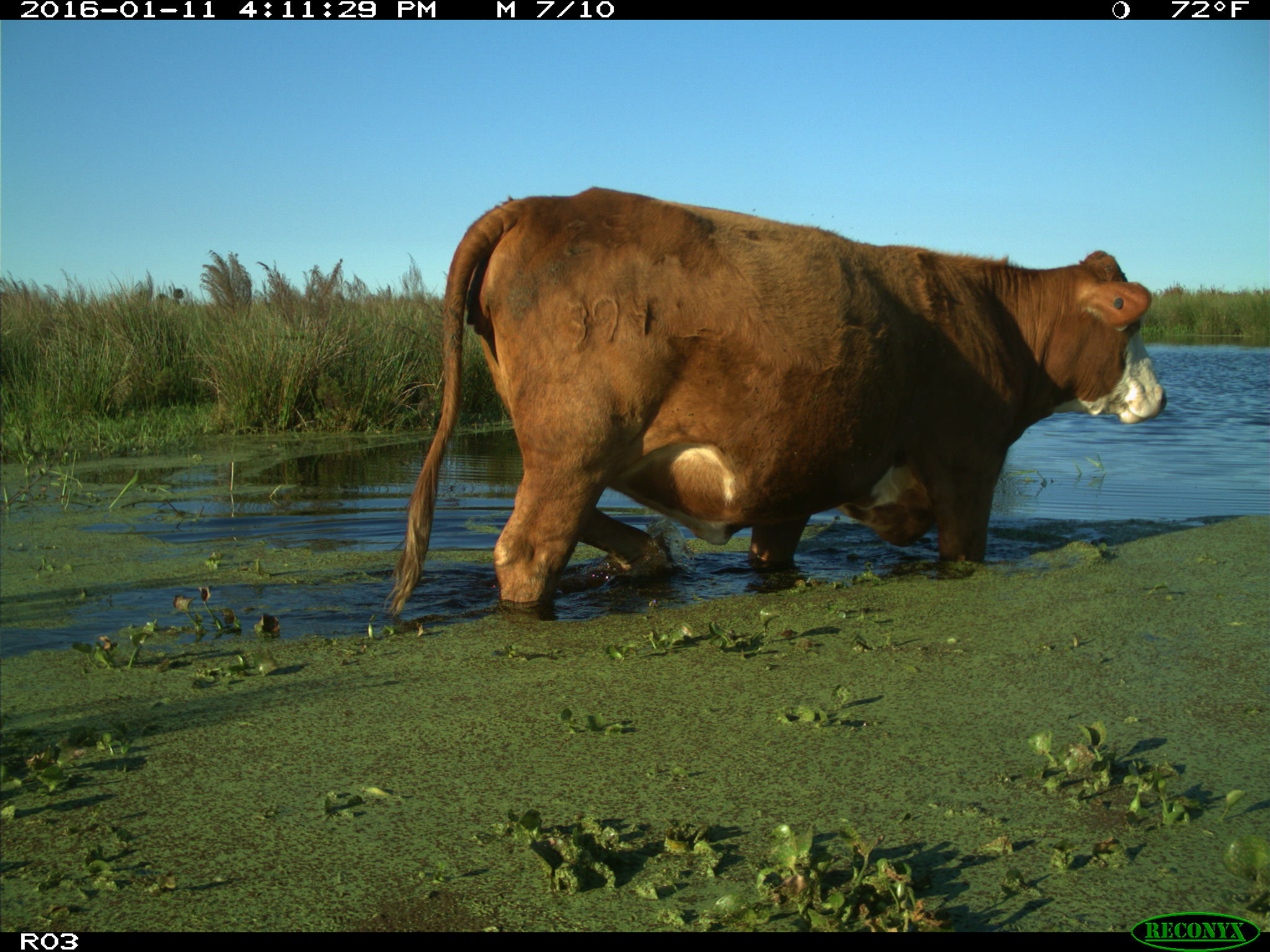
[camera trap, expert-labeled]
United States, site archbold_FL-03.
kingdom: Animalia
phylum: Chordata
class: Mammalia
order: Artiodactyla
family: Bovidae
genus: Bos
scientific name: Bos taurus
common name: domestic cow